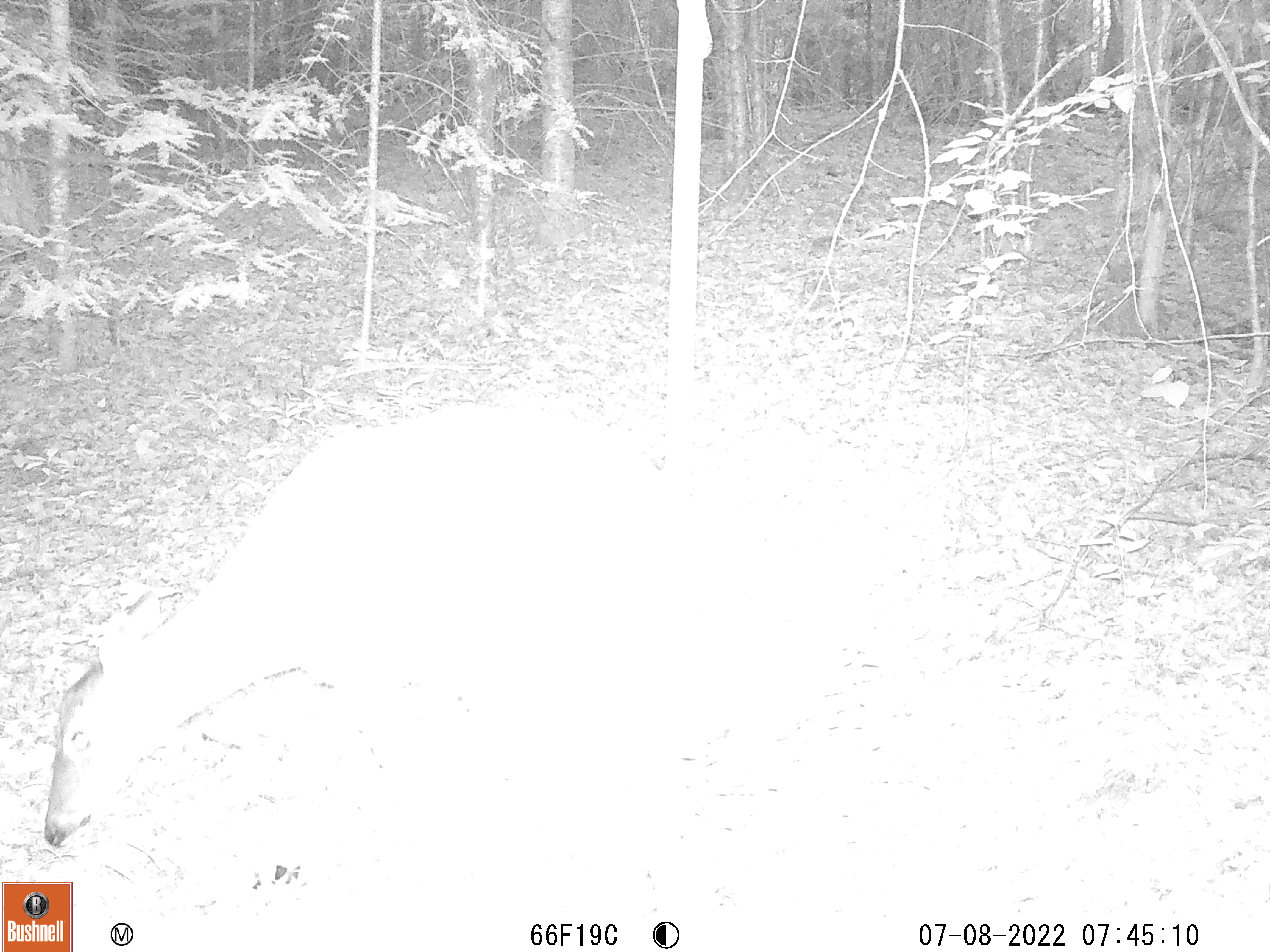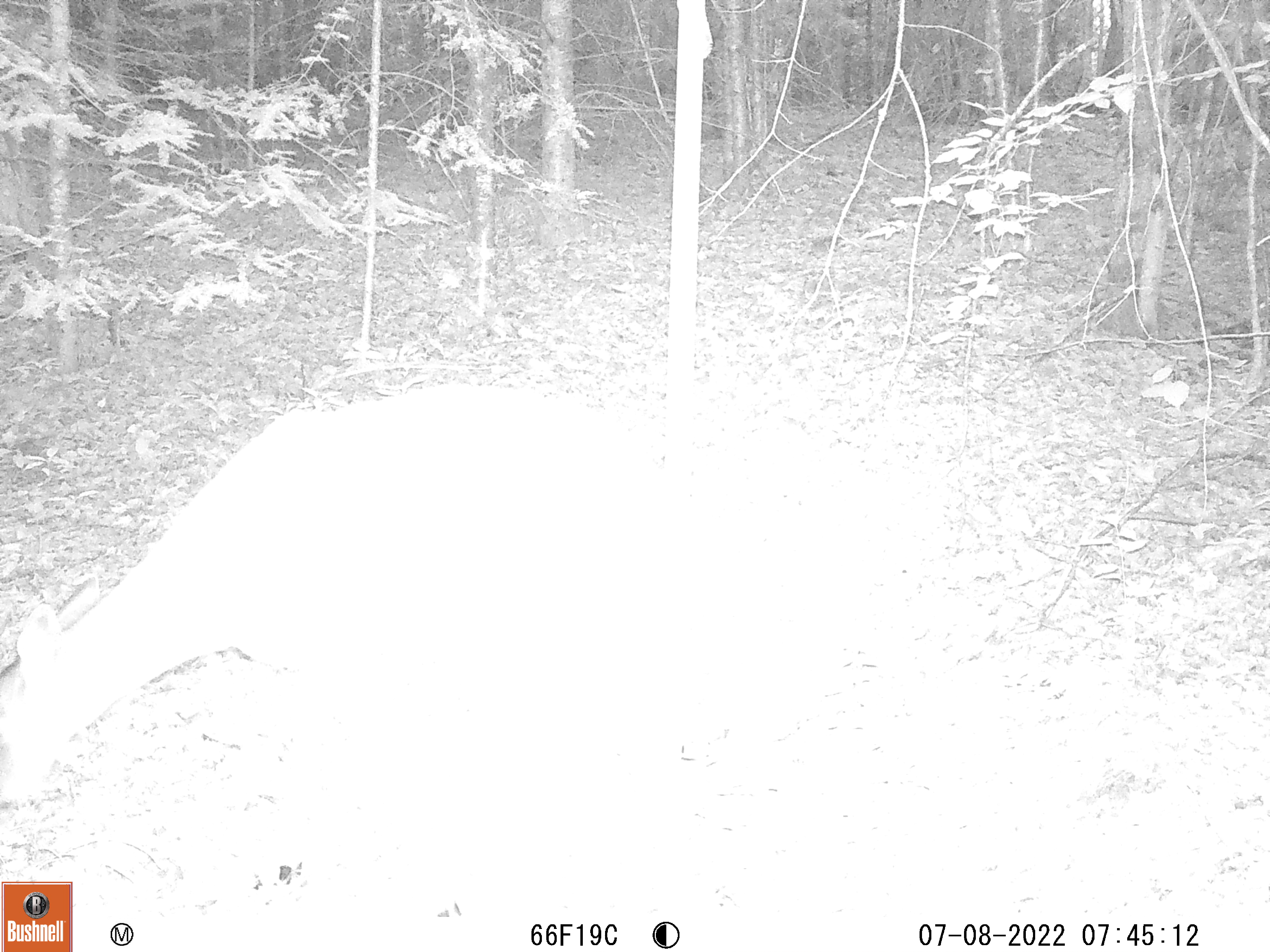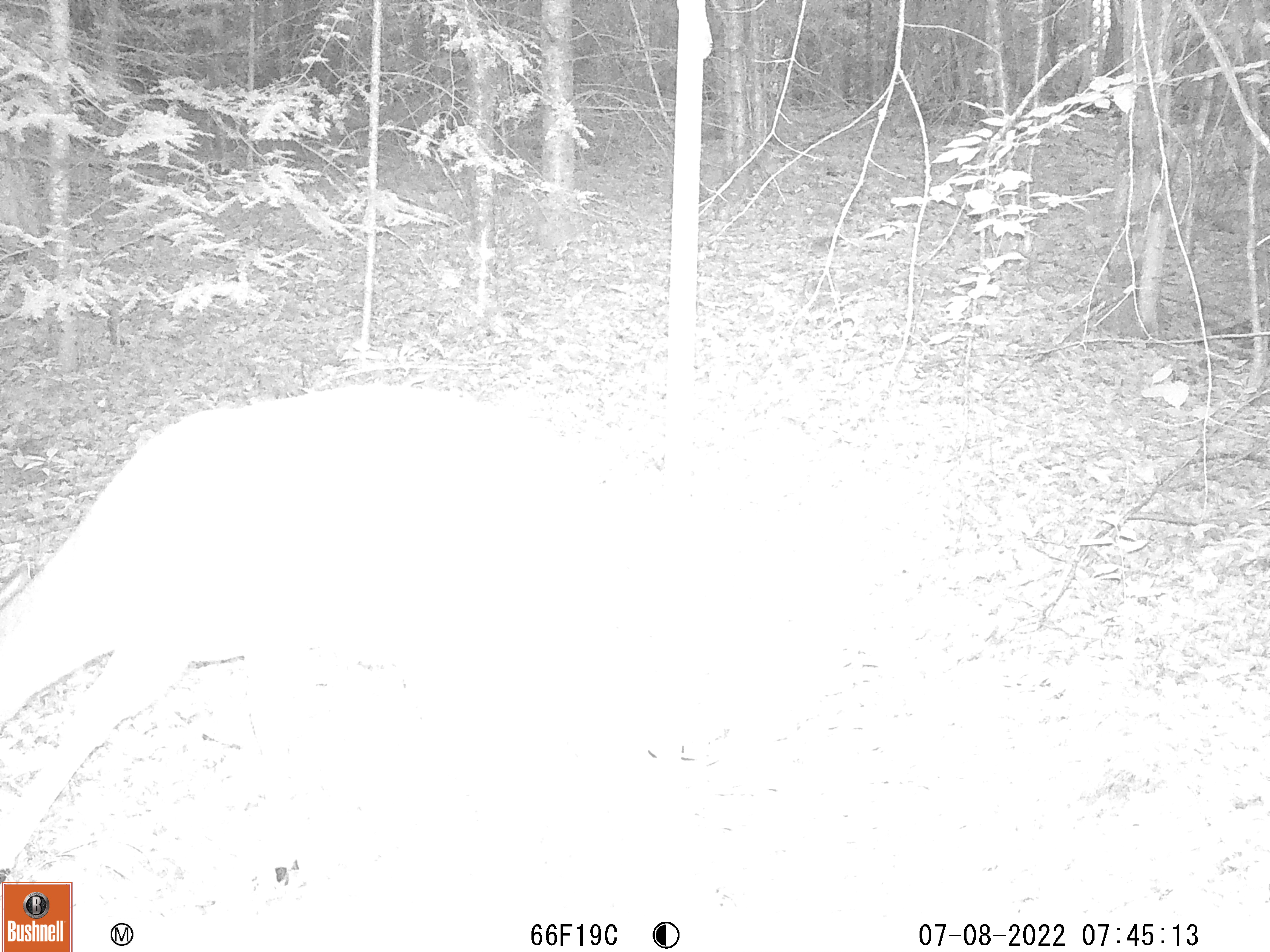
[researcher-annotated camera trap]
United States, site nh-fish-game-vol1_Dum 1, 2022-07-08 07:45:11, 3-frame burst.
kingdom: Animalia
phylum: Chordata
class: Mammalia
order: Artiodactyla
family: Cervidae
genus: Odocoileus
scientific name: Odocoileus virginianus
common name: white-tailed deer